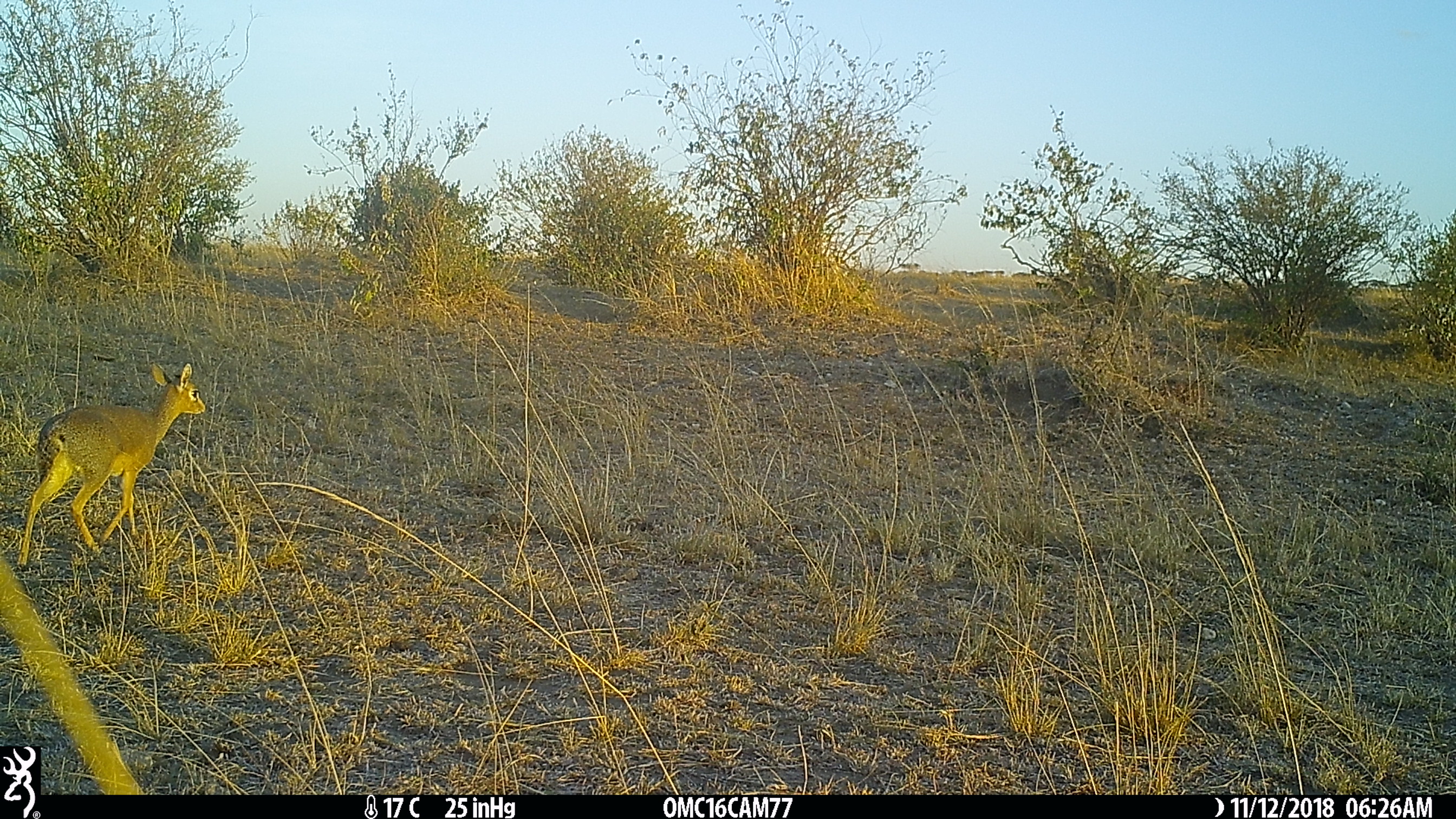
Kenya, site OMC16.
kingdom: Animalia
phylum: Chordata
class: Mammalia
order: Artiodactyla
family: Bovidae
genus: Madoqua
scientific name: Madoqua kirkii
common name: kirk's dik-dik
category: dikdik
Dikdik (kirk's dik-dik) (Madoqua kirkii).